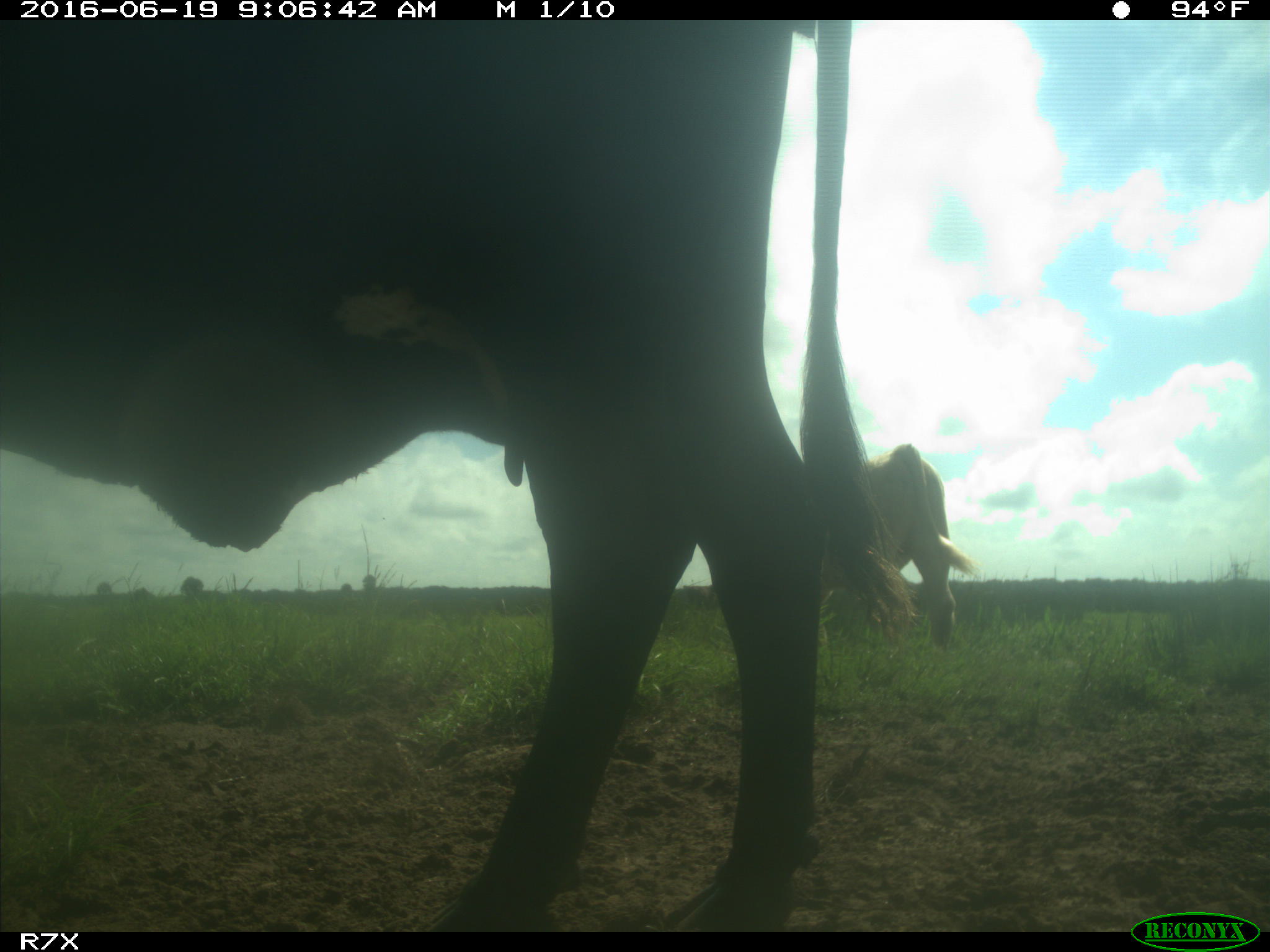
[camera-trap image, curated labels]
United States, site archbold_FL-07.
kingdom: Animalia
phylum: Chordata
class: Mammalia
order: Artiodactyla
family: Bovidae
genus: Bos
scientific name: Bos taurus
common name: domestic cow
Bos taurus (domestic cow).